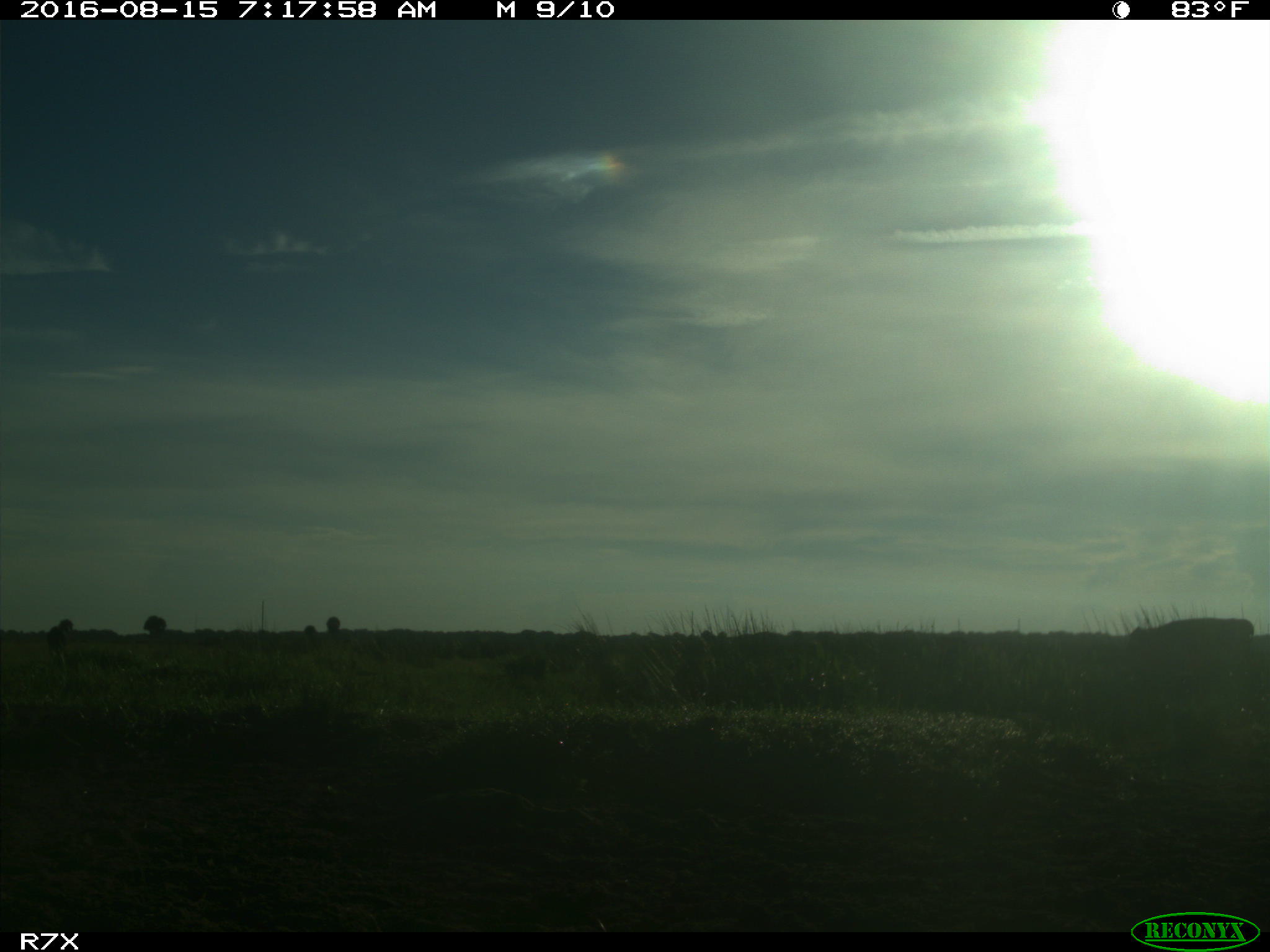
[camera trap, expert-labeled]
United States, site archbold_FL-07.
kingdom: Animalia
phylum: Chordata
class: Mammalia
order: Artiodactyla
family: Bovidae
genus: Bos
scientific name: Bos taurus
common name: domestic cow